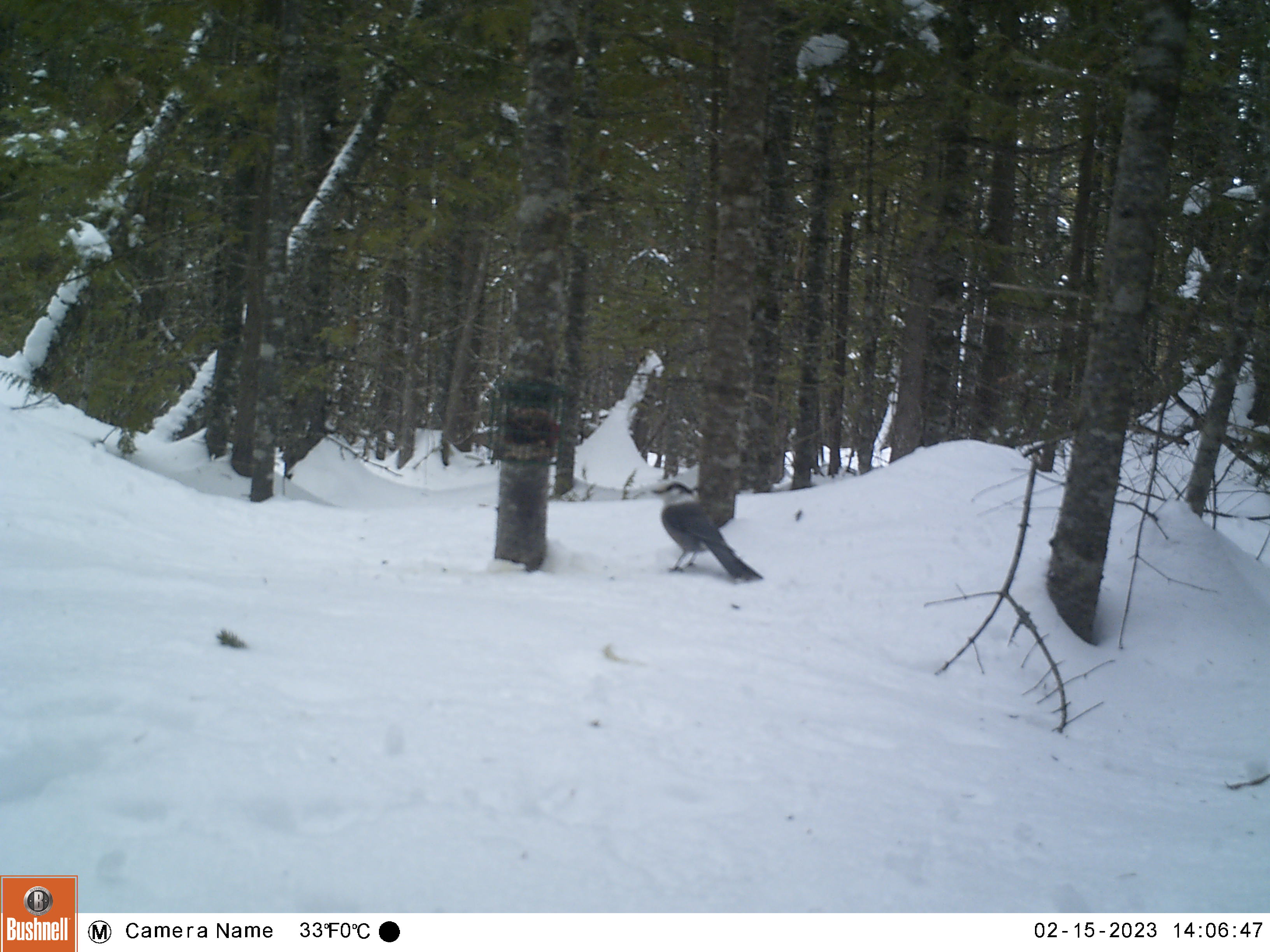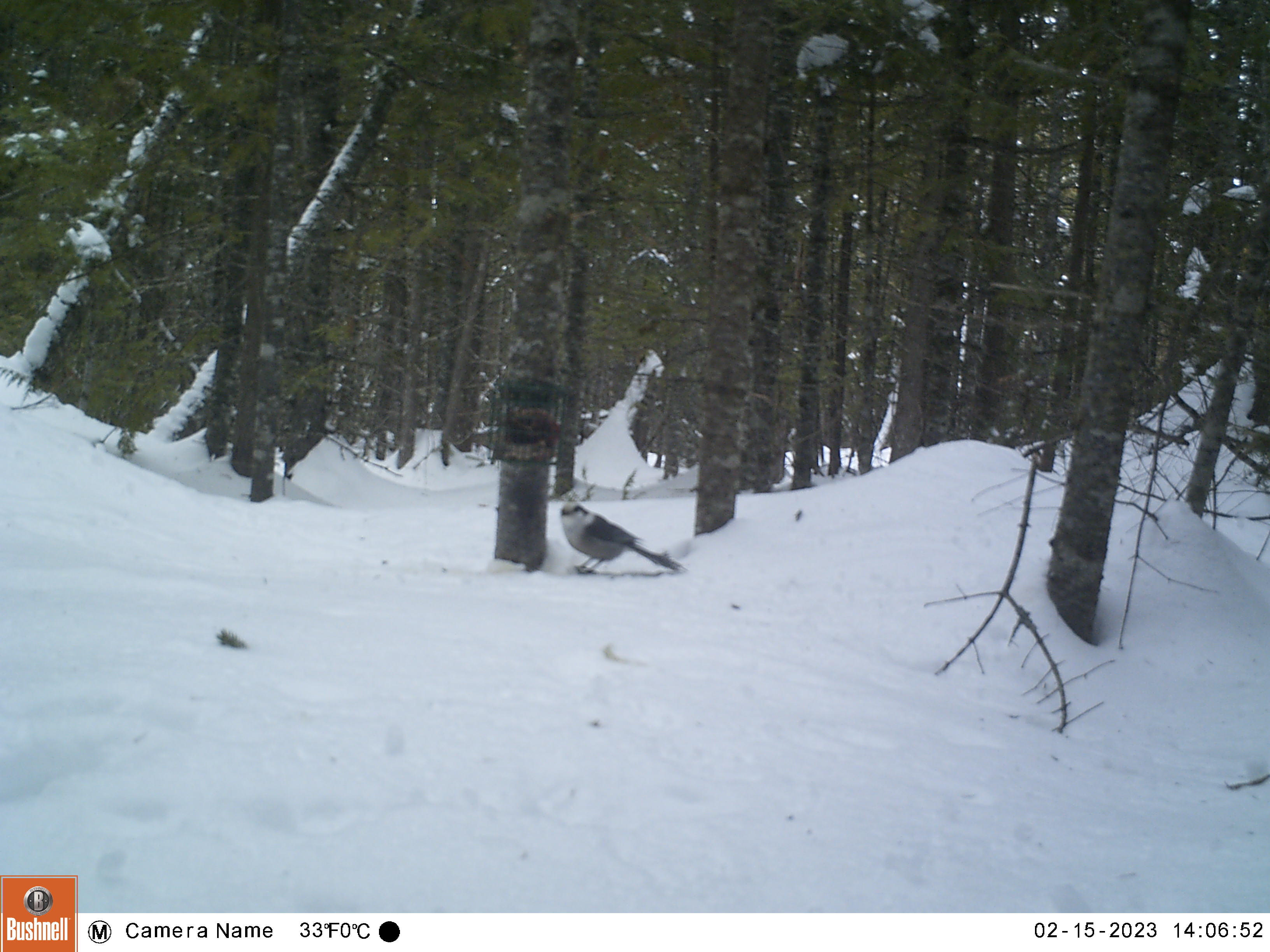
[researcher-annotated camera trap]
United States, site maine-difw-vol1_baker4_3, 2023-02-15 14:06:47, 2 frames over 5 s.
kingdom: Animalia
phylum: Chordata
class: Aves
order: Passeriformes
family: Corvidae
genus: Perisoreus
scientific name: Perisoreus canadensis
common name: canada jay